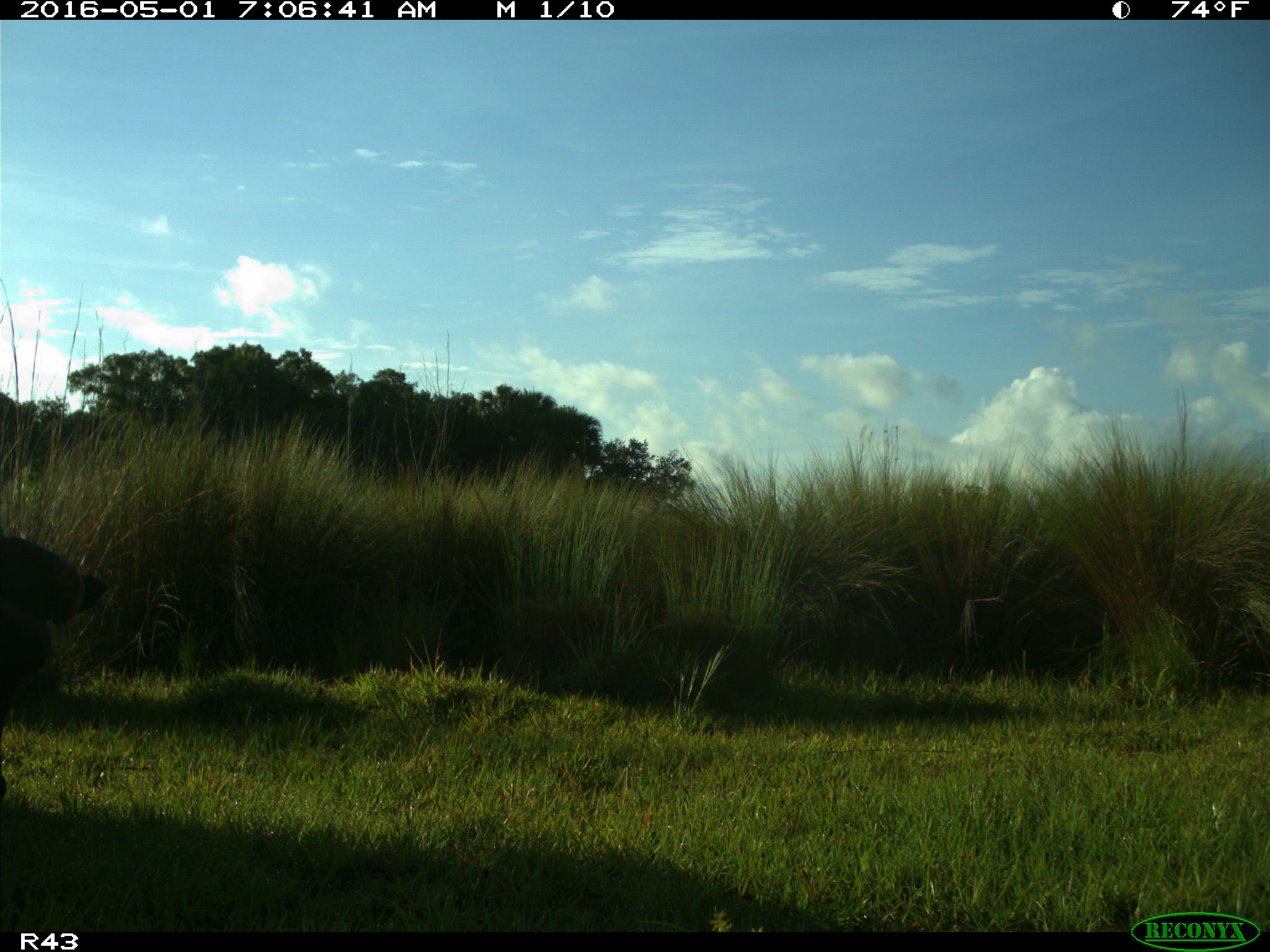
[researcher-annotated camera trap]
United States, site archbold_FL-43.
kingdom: Animalia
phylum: Chordata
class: Mammalia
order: Artiodactyla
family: Bovidae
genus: Bos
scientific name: Bos taurus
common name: domestic cow